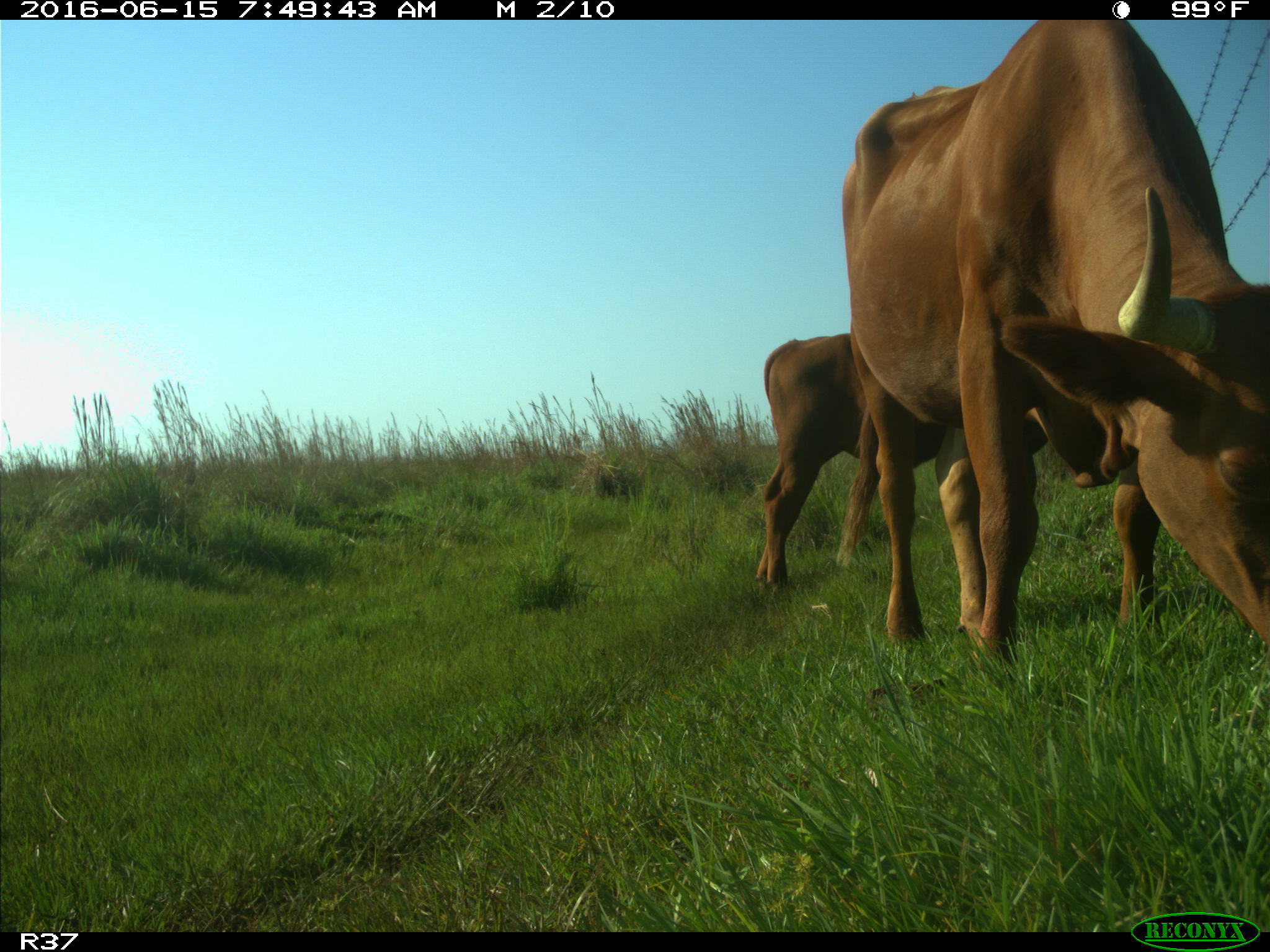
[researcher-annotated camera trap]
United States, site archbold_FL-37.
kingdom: Animalia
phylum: Chordata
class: Mammalia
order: Artiodactyla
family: Bovidae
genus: Bos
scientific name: Bos taurus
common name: domestic cow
Bos taurus (domestic cow).